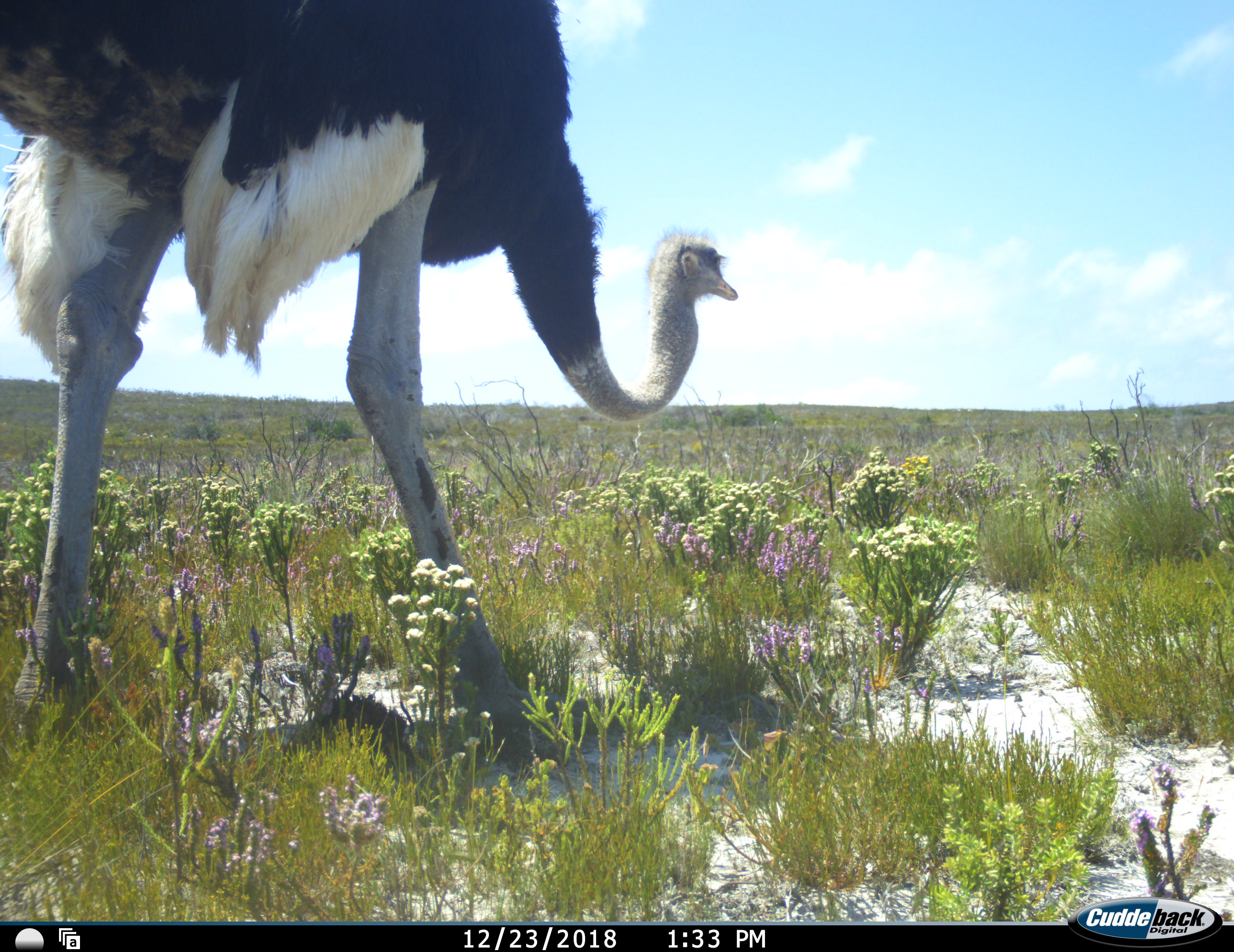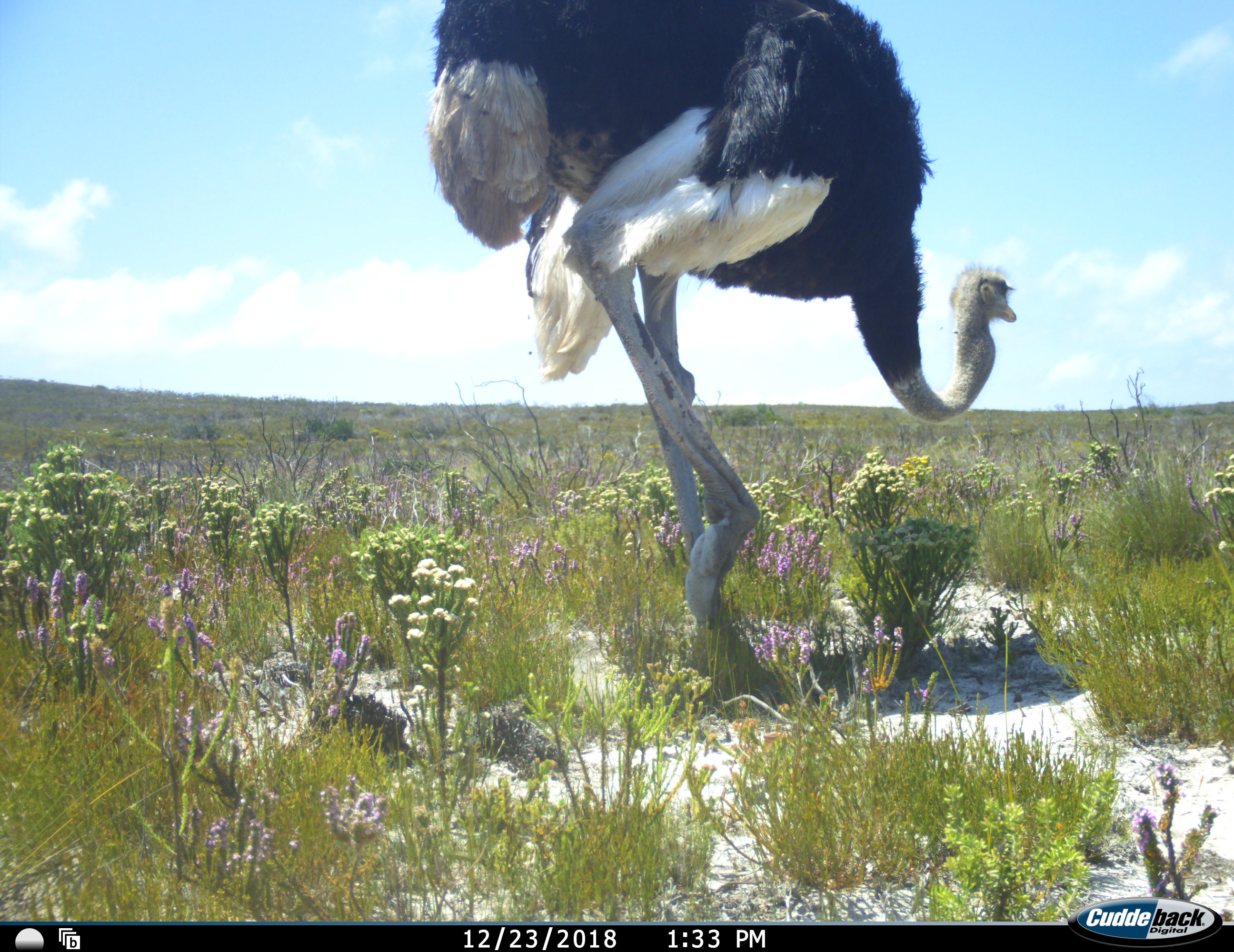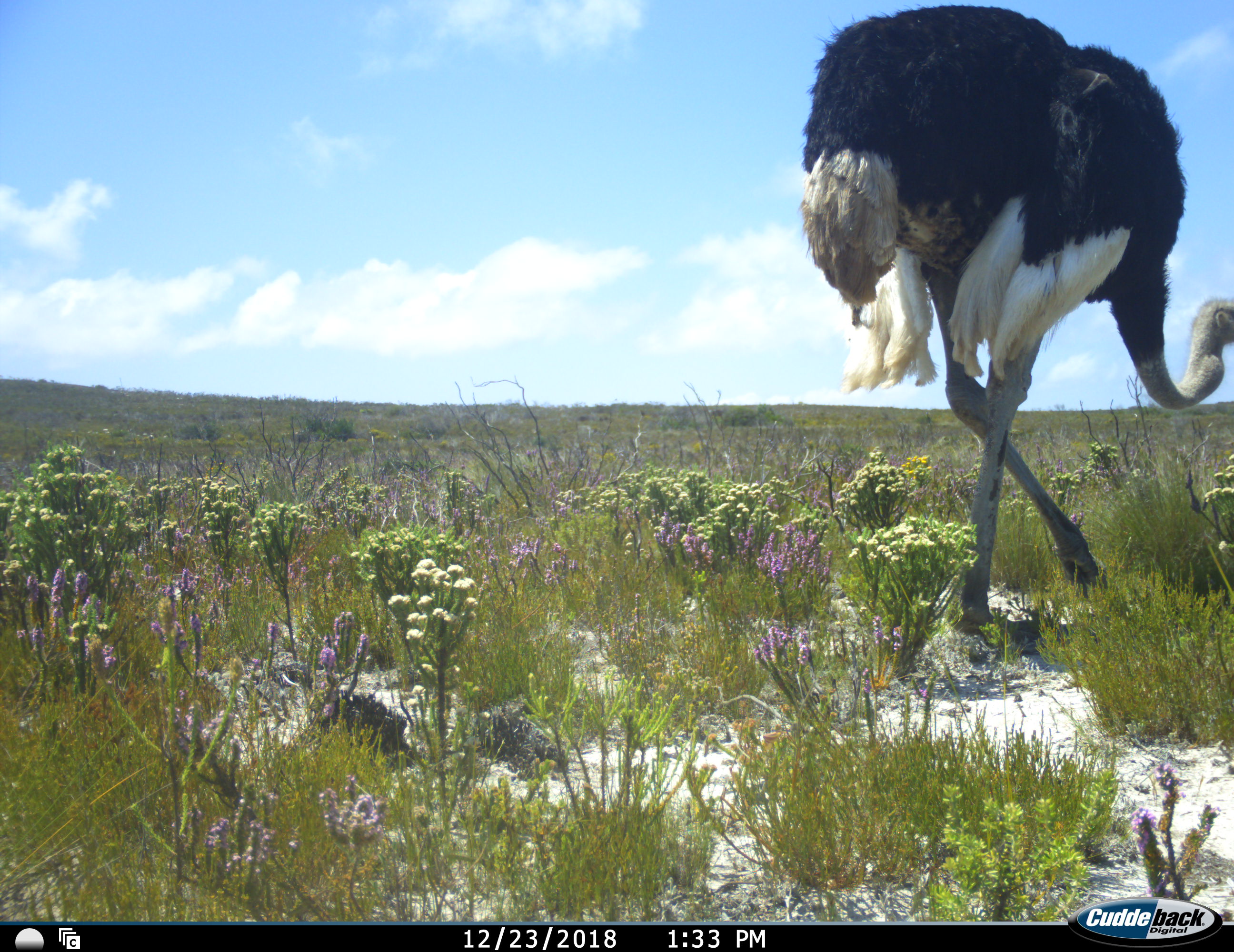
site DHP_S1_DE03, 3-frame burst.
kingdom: Animalia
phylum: Chordata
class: Aves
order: Struthioniformes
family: Struthionidae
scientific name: Struthionidae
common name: ostrich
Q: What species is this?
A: Ostrich (Struthionidae).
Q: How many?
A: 1.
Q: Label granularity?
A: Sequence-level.